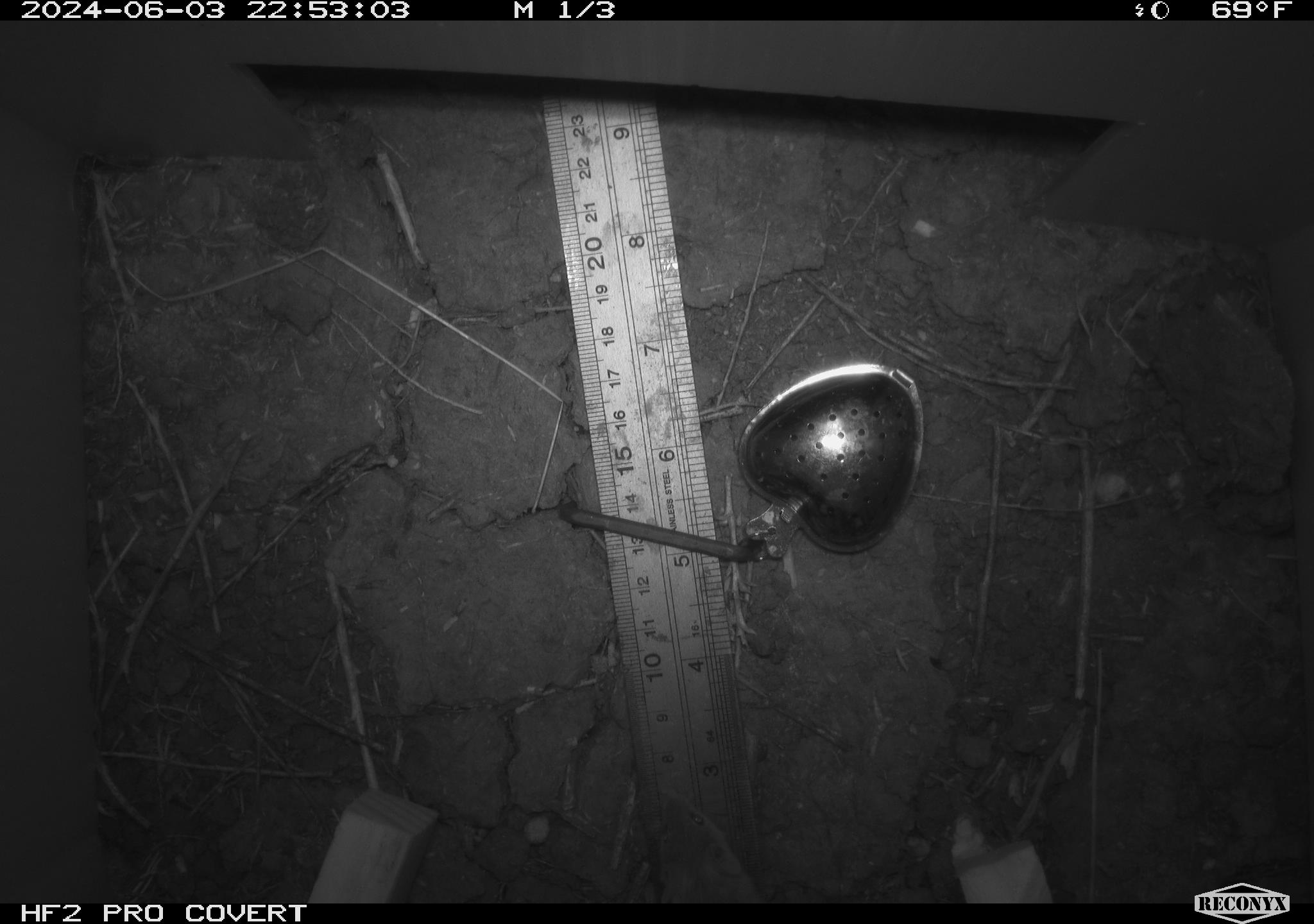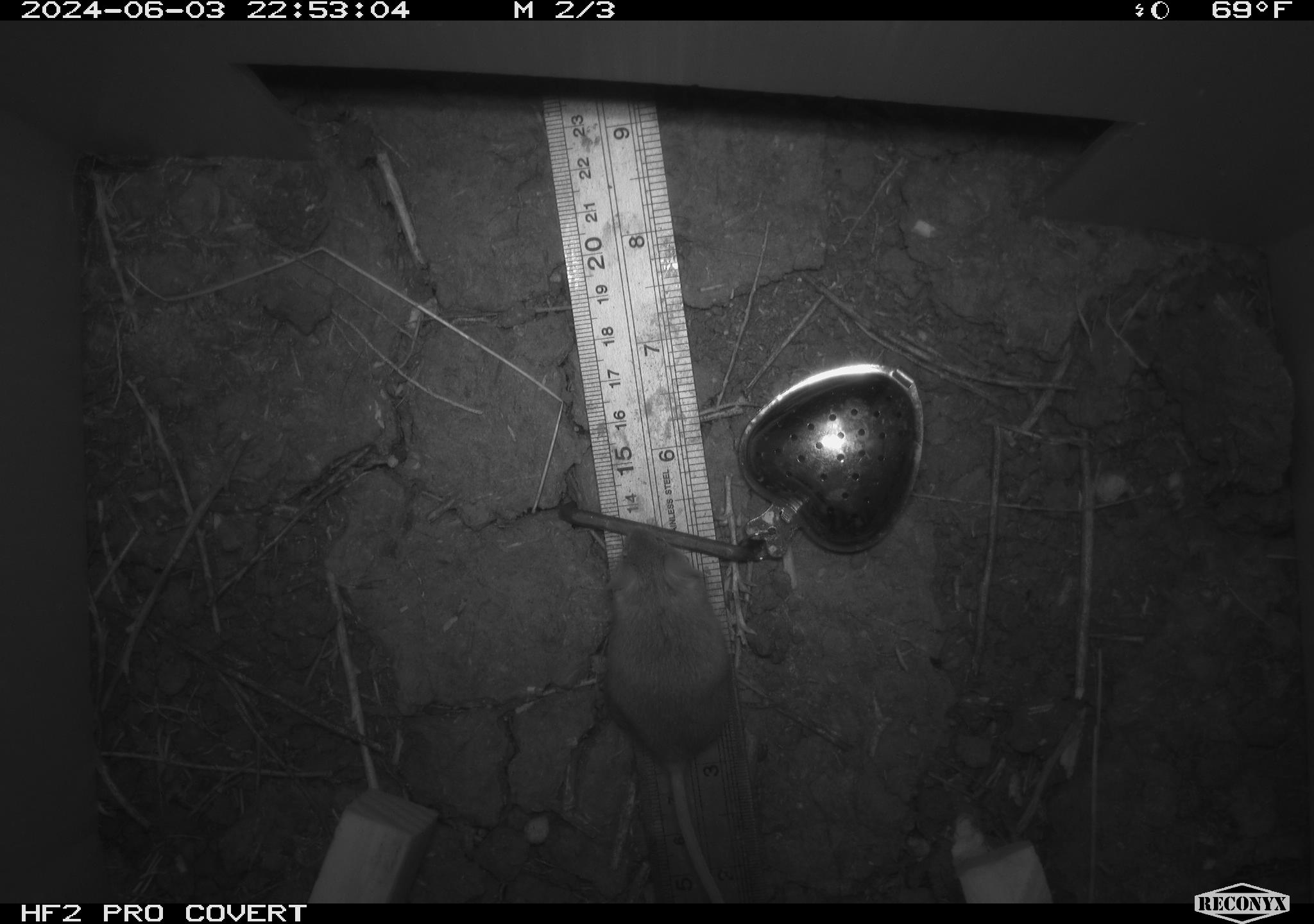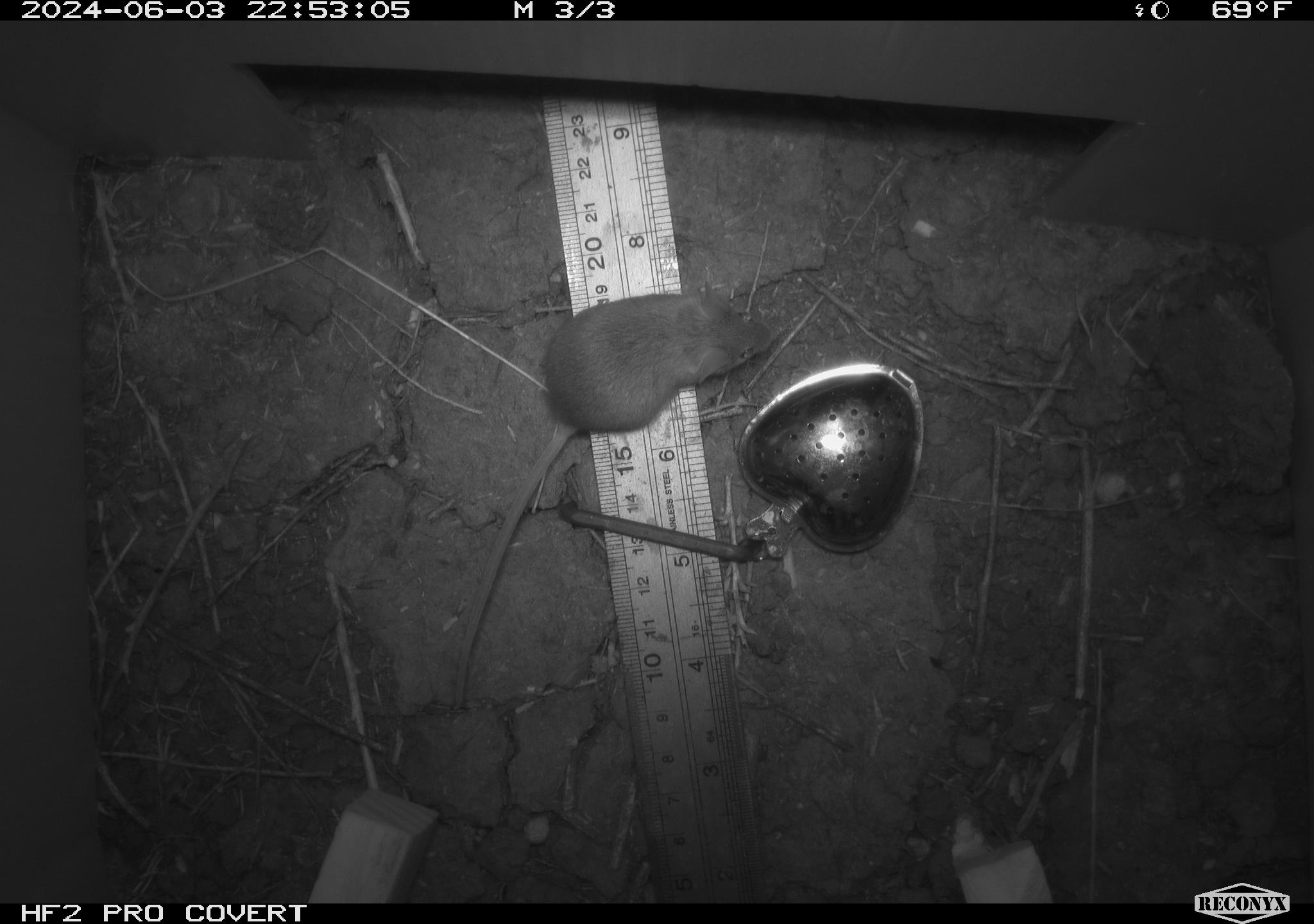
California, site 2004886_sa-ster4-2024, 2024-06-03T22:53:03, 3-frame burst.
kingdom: Animalia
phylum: Chordata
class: Mammalia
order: Rodentia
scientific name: Rodentia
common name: mouse species